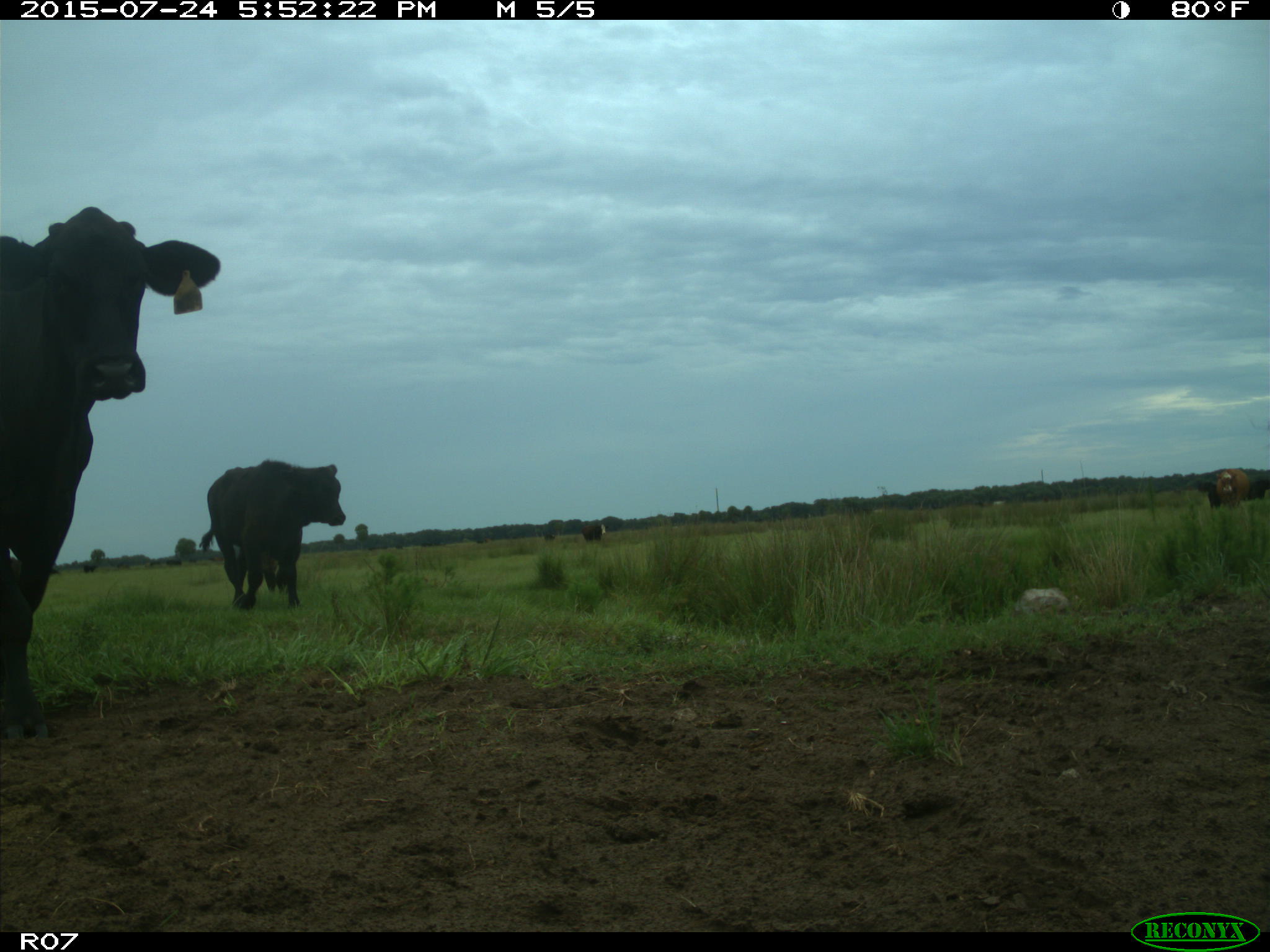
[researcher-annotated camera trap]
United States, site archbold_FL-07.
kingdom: Animalia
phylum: Chordata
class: Mammalia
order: Artiodactyla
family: Bovidae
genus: Bos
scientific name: Bos taurus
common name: domestic cow